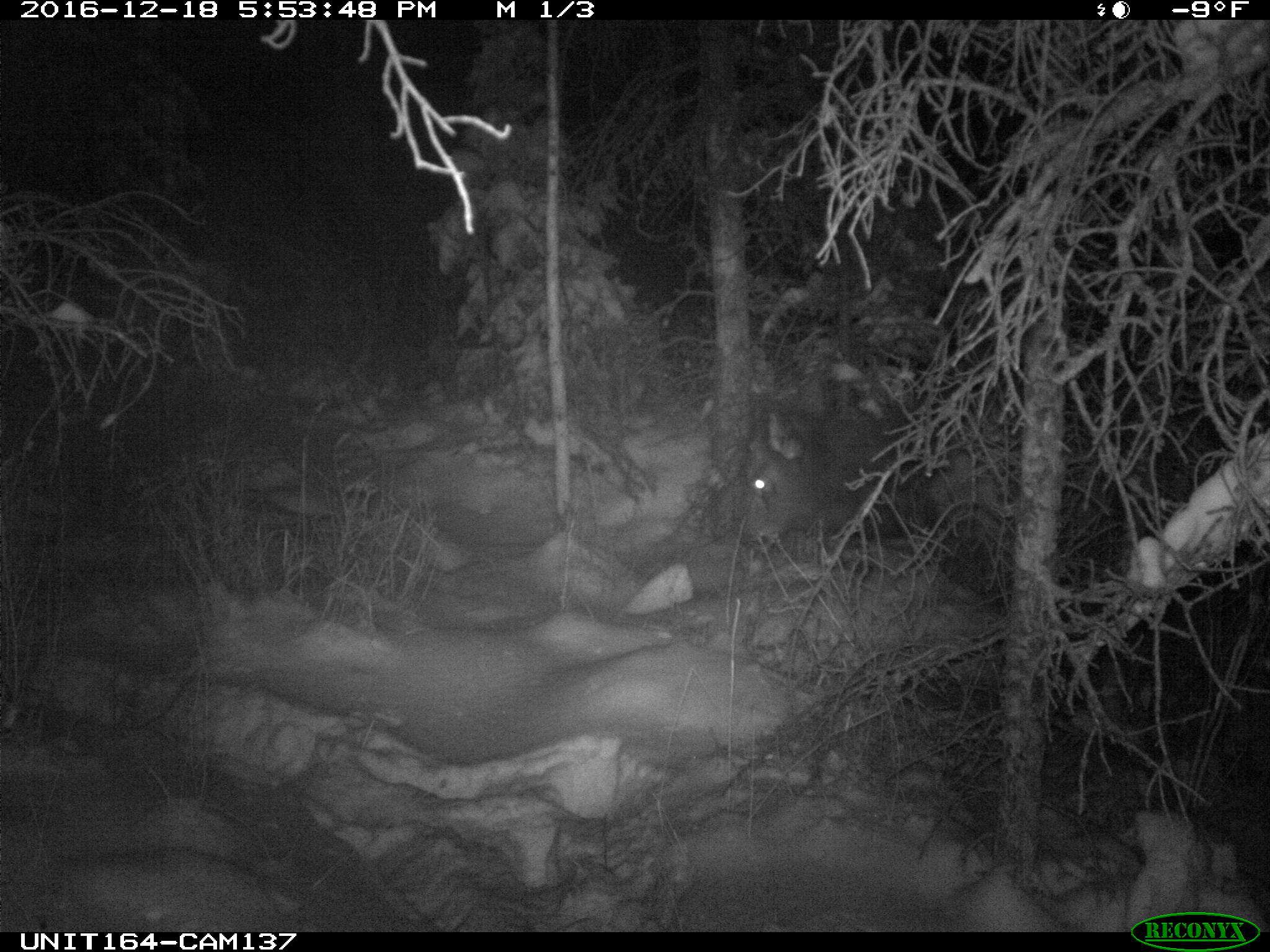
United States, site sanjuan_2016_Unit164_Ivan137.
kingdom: Animalia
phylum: Chordata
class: Mammalia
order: Artiodactyla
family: Cervidae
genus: Cervus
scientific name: Cervus elaphus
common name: red deer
Cervus elaphus (red deer).